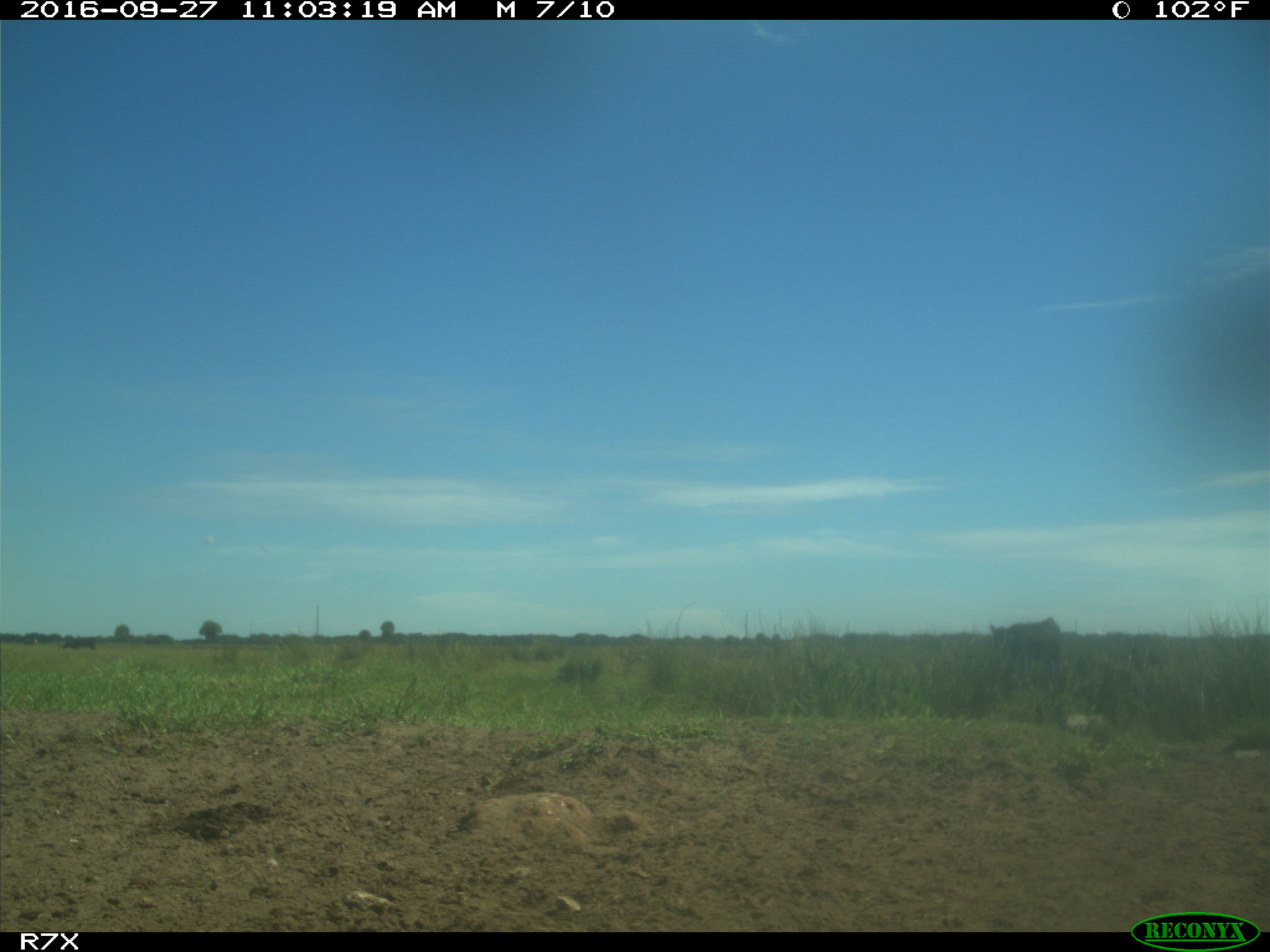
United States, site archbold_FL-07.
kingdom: Animalia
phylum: Chordata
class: Mammalia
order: Artiodactyla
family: Bovidae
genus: Bos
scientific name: Bos taurus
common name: domestic cow